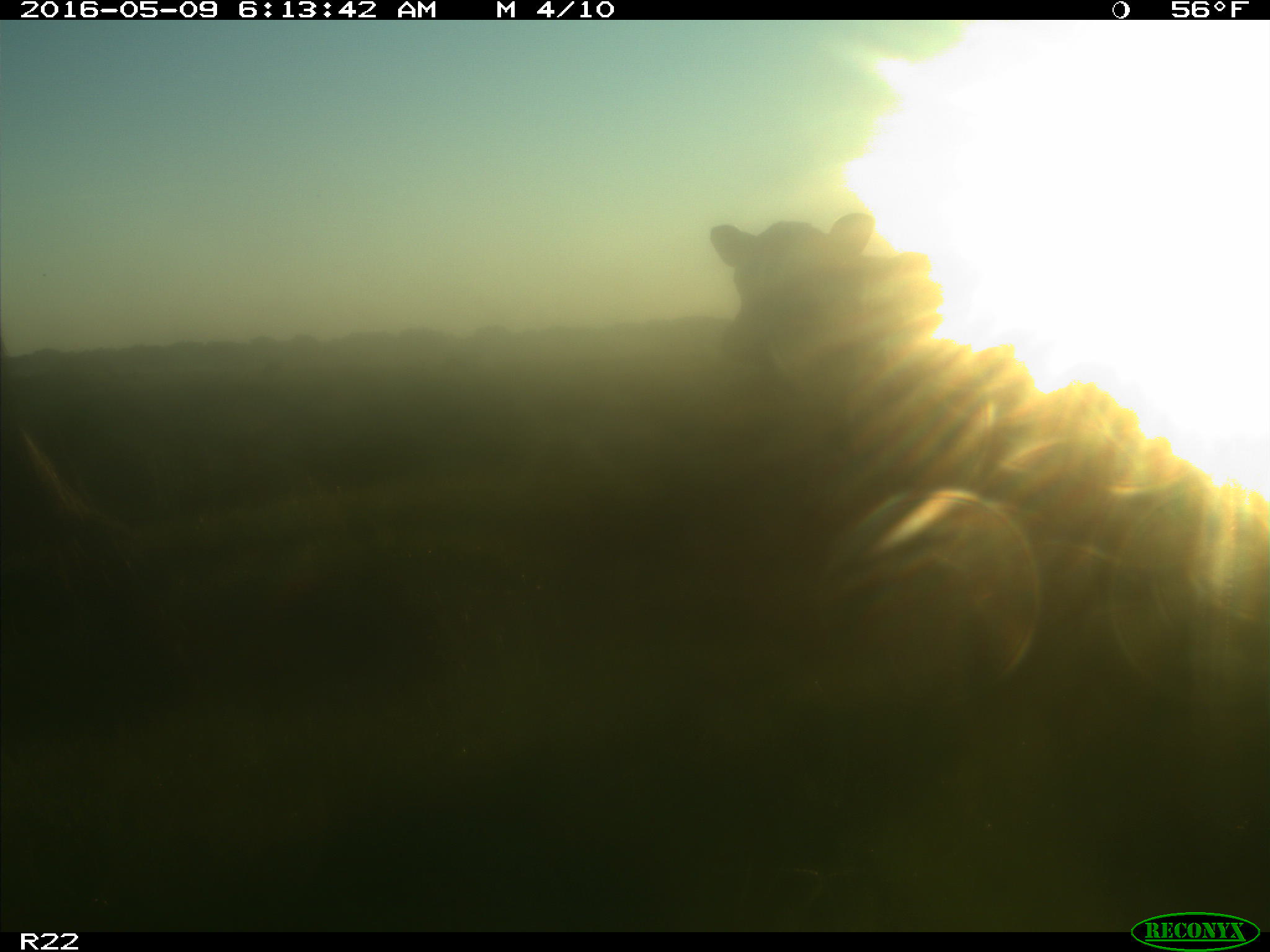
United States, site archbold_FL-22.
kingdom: Animalia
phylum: Chordata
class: Mammalia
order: Artiodactyla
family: Bovidae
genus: Bos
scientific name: Bos taurus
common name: domestic cow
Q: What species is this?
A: Bos taurus (domestic cow).